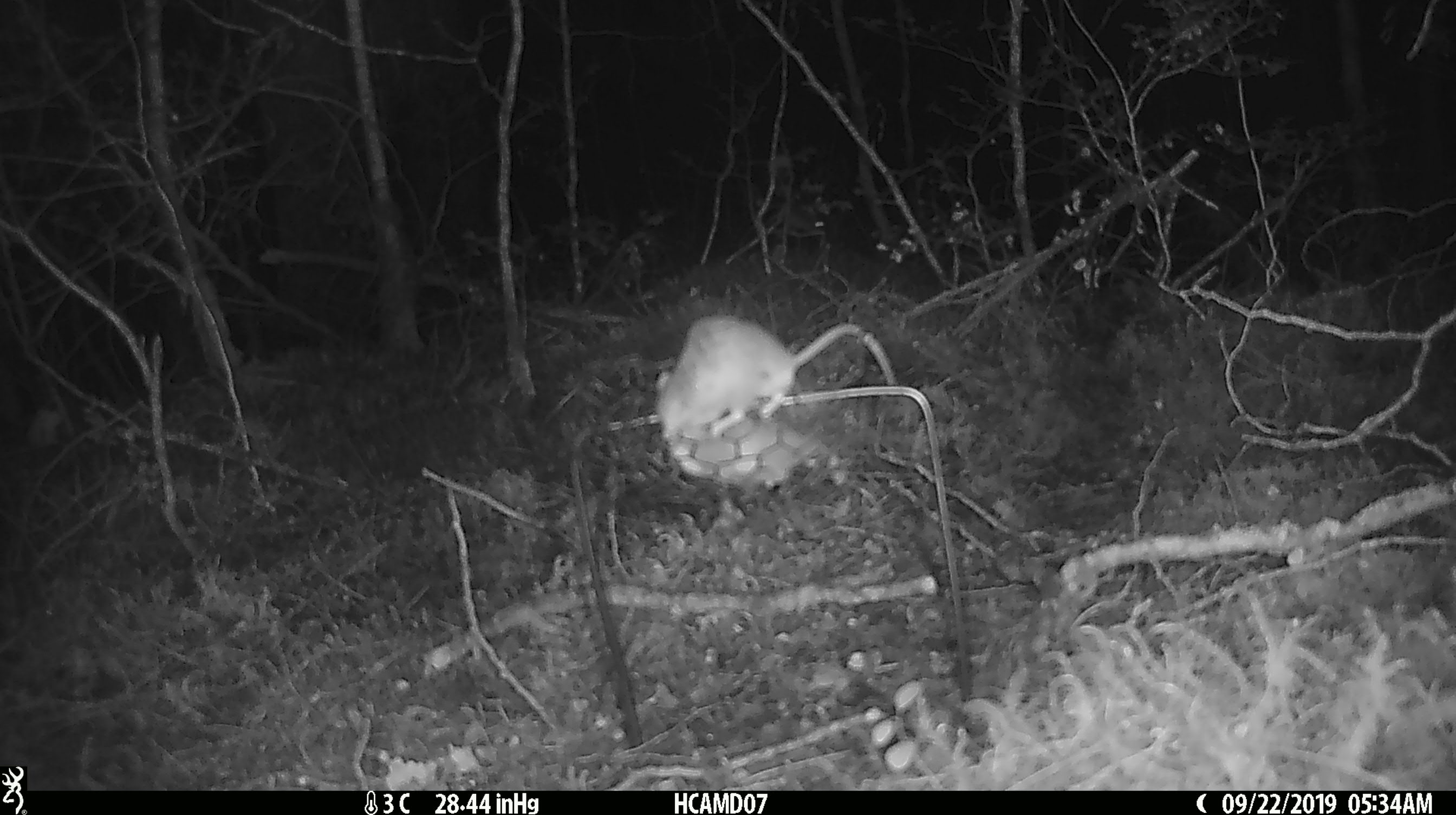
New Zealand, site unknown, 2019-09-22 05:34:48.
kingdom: Animalia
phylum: Chordata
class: Mammalia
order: Rodentia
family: Muridae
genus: Mus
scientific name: Mus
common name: mouse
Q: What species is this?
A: Mouse (Mus).